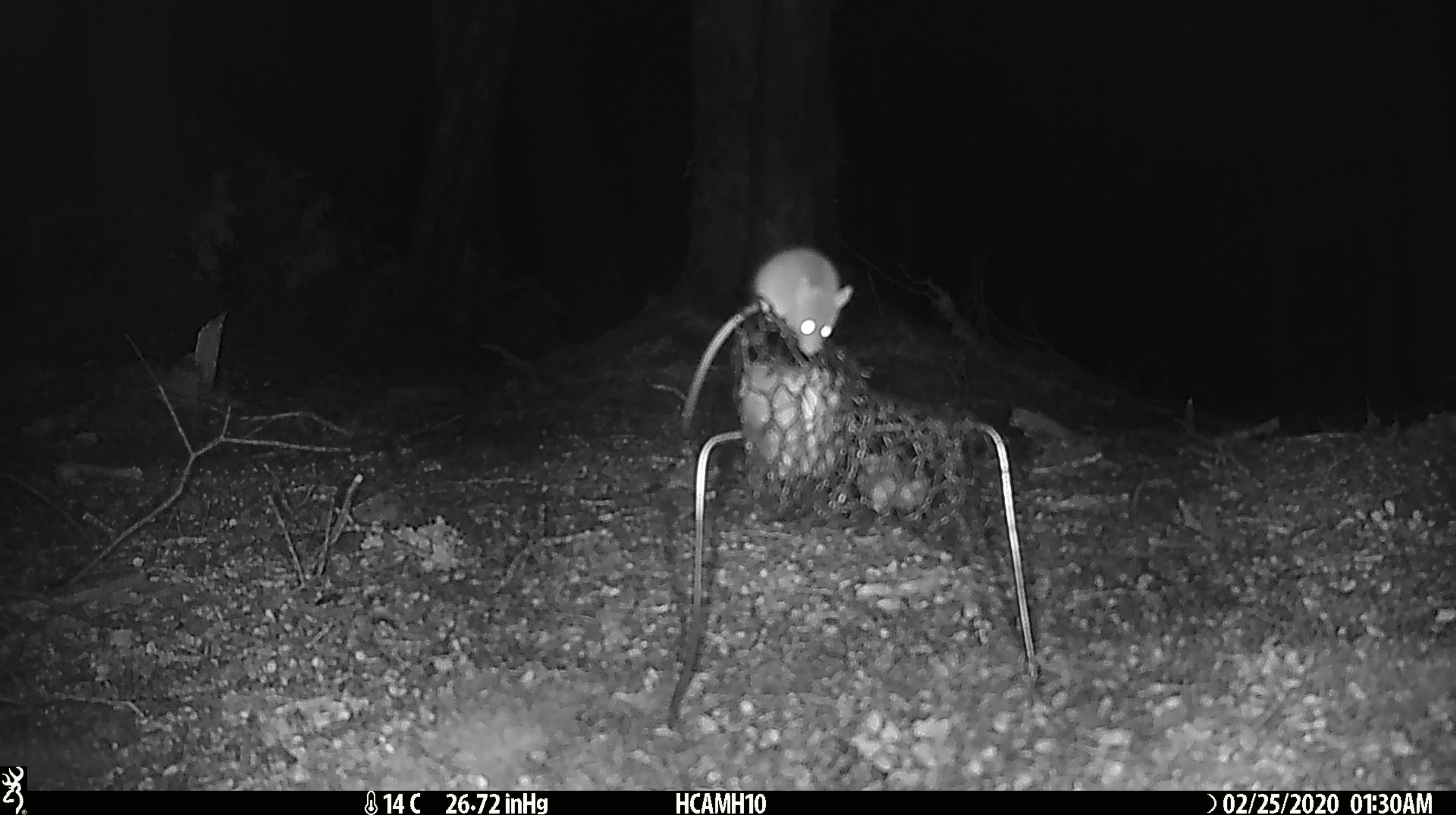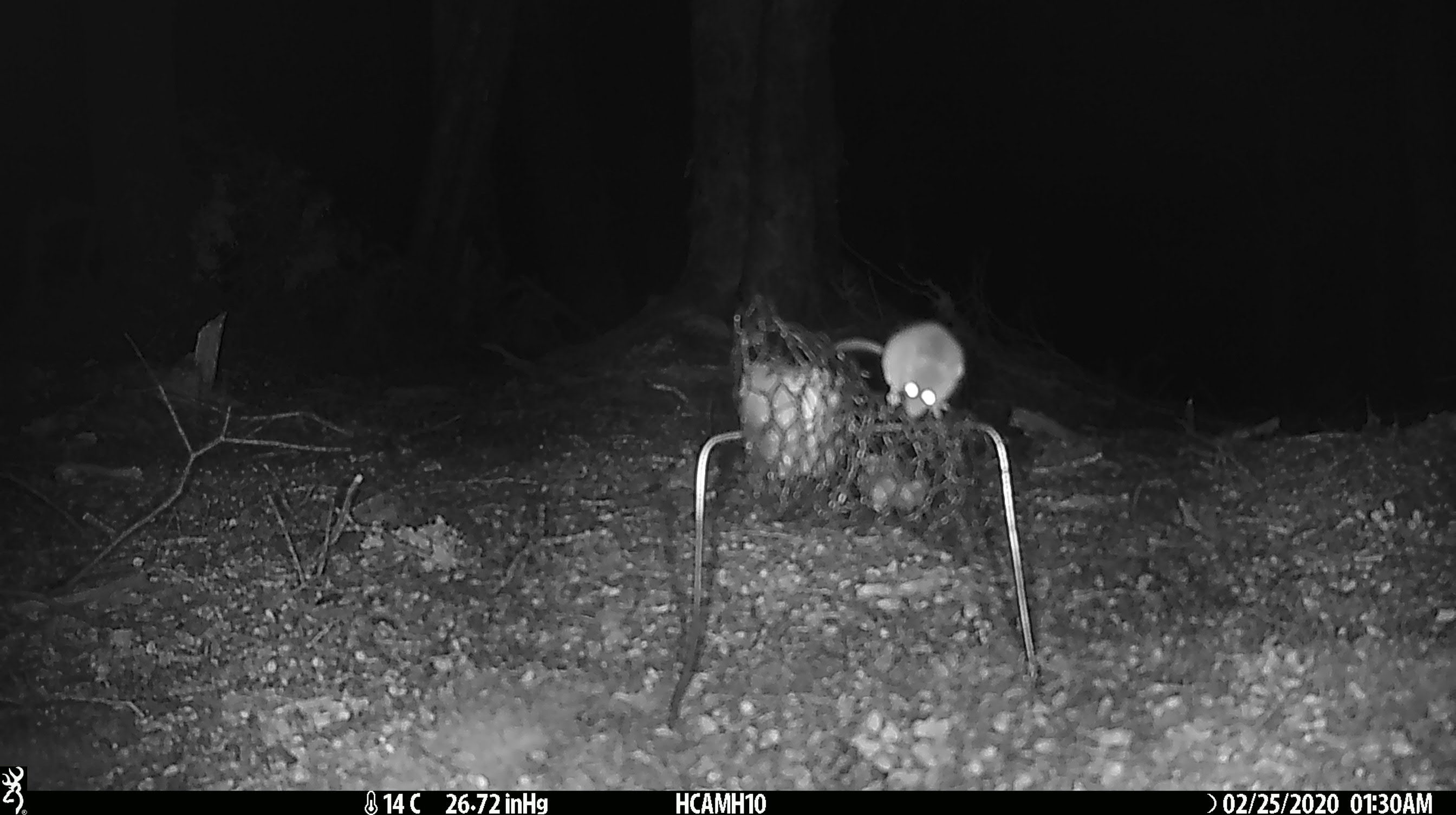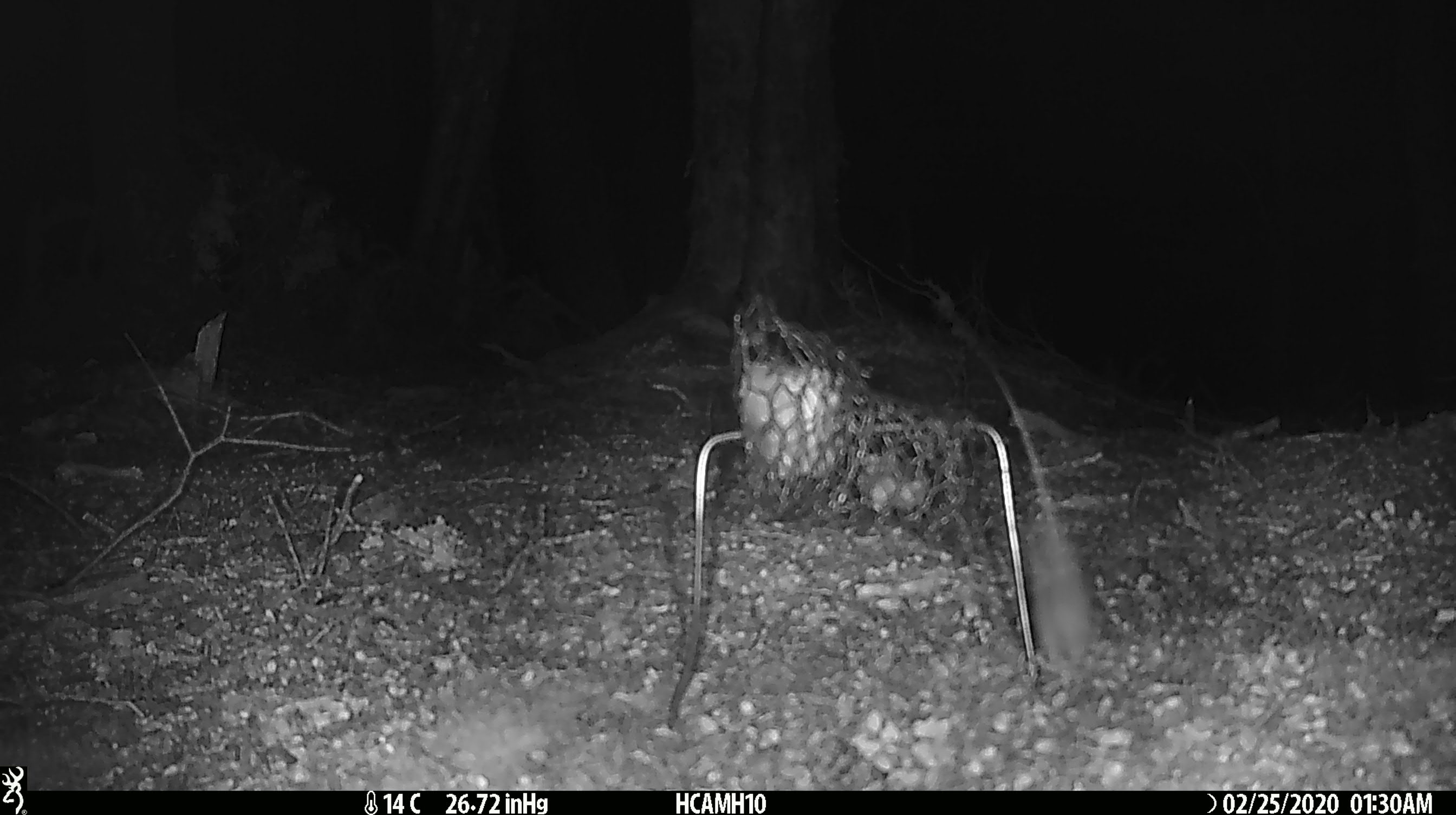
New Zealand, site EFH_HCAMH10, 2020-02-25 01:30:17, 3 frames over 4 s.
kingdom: Animalia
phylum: Chordata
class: Mammalia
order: Rodentia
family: Muridae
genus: Mus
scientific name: Mus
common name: mouse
Mouse (Mus).